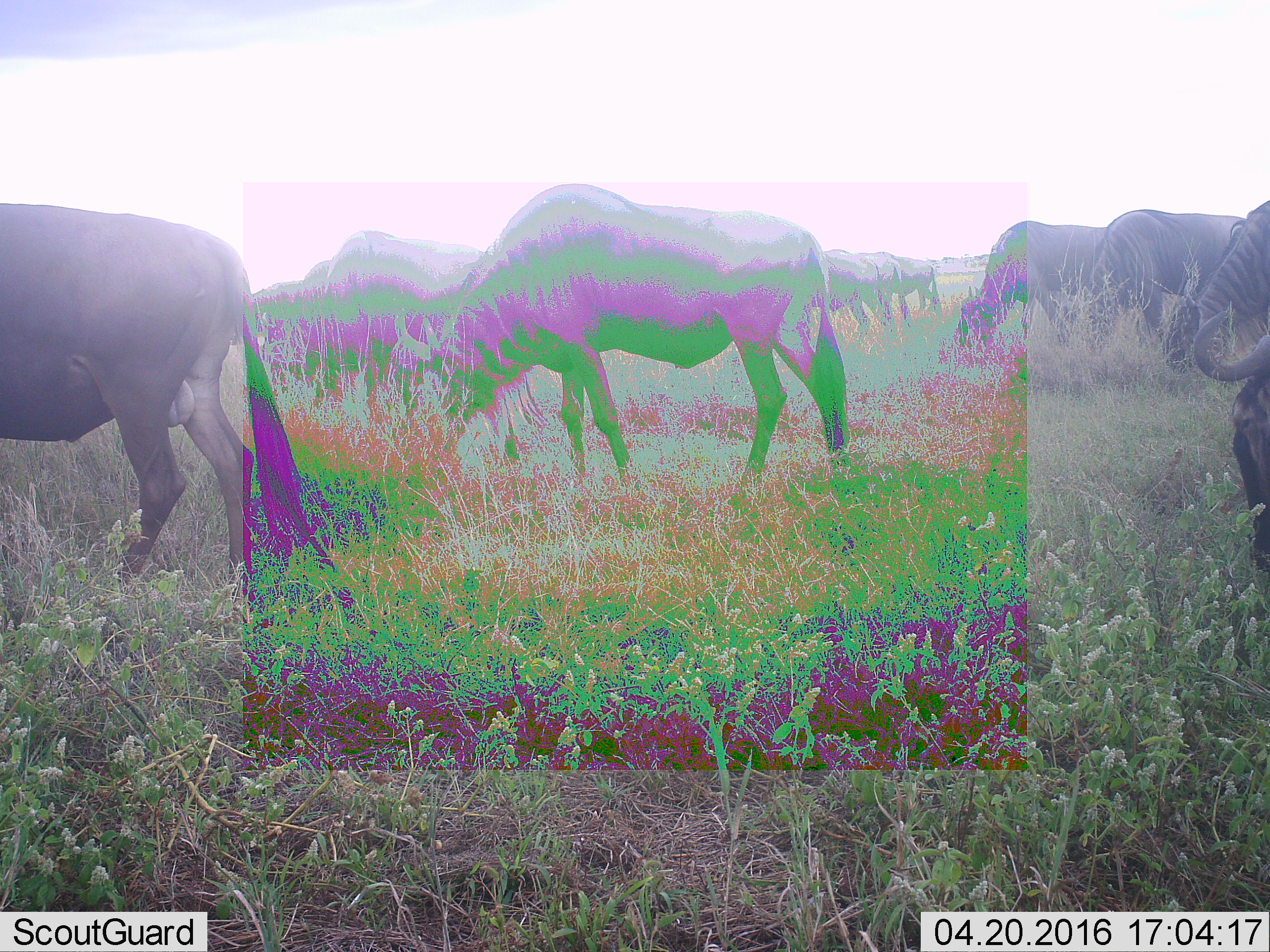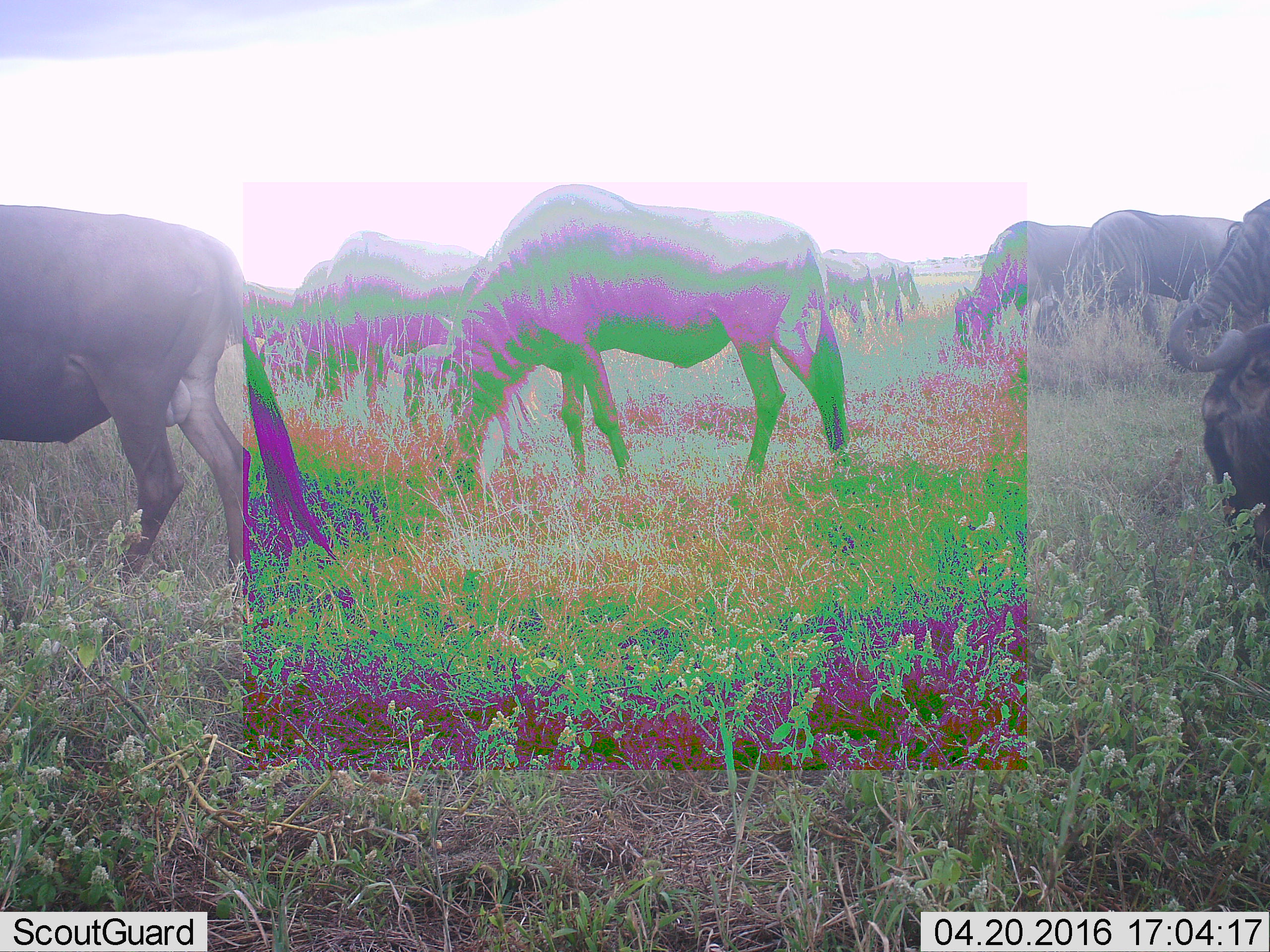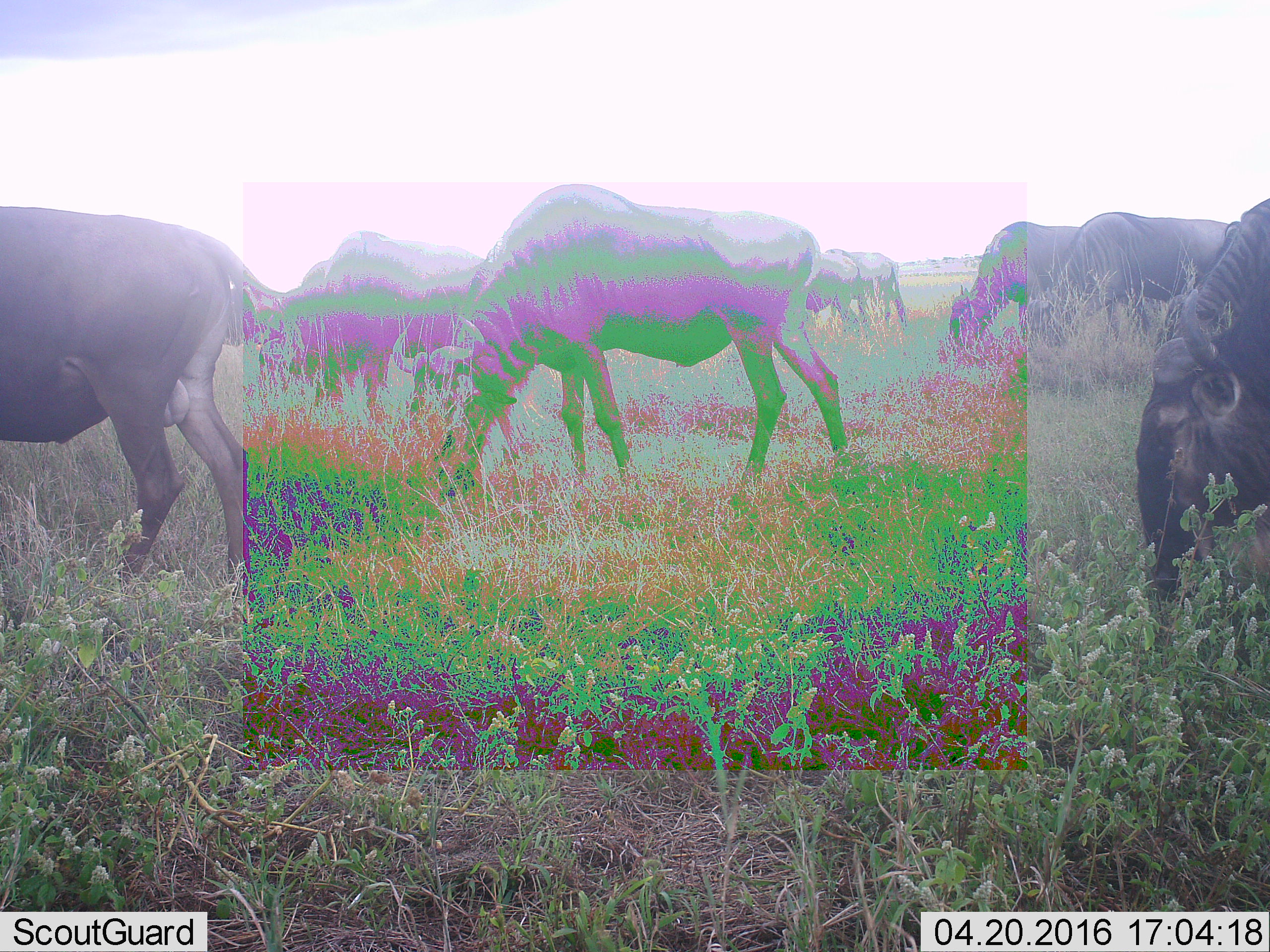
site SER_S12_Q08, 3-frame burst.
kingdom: Animalia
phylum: Chordata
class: Mammalia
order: Artiodactyla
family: Bovidae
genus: Connochaetes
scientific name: Connochaetes taurinus taurinus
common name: blue wildebeest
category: wildebeestblue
Wildebeestblue (blue wildebeest) (Connochaetes taurinus taurinus), count 11-50. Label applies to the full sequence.